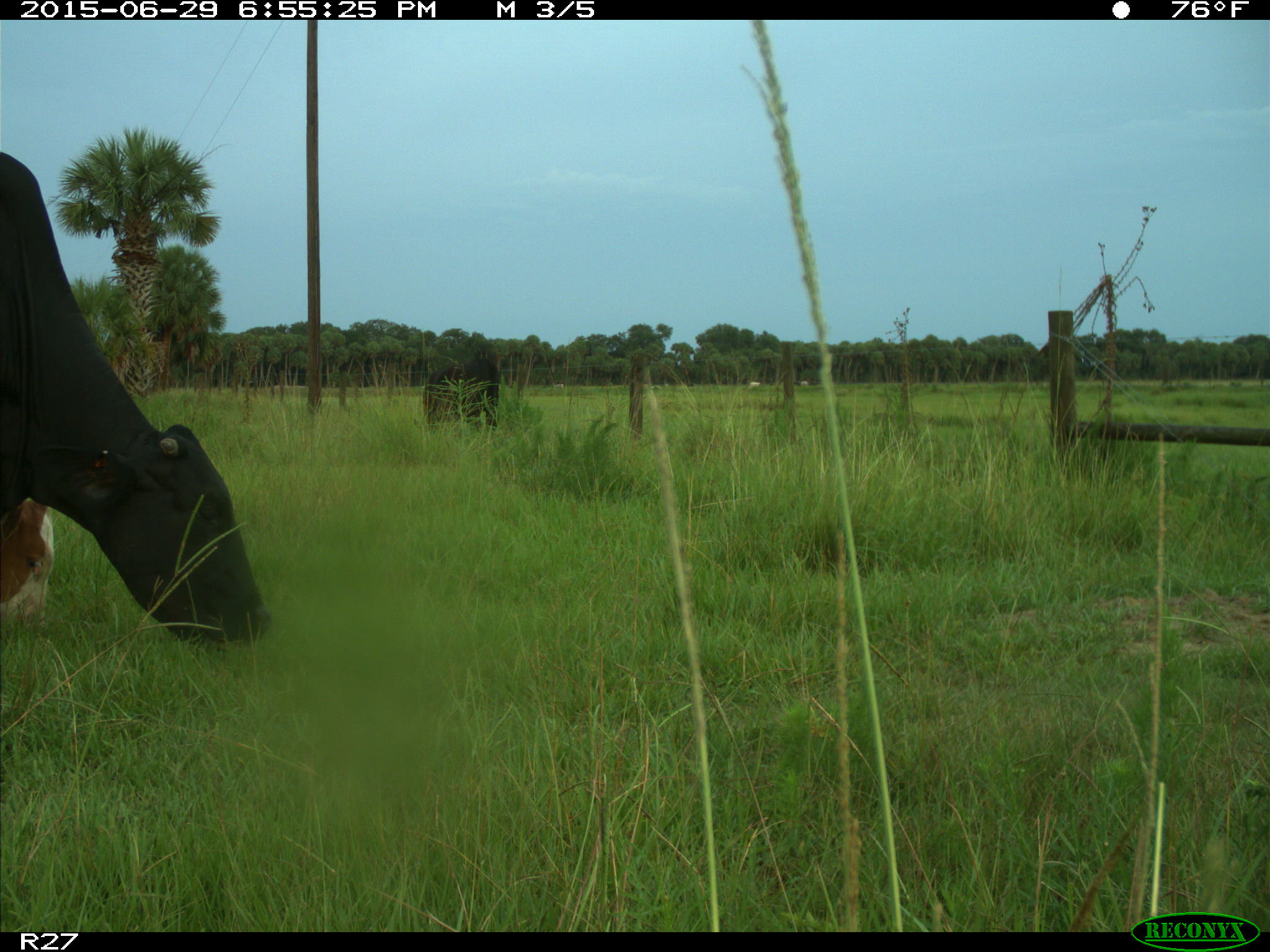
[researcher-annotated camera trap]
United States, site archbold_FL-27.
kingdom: Animalia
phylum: Chordata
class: Mammalia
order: Artiodactyla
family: Bovidae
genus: Bos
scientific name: Bos taurus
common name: domestic cow